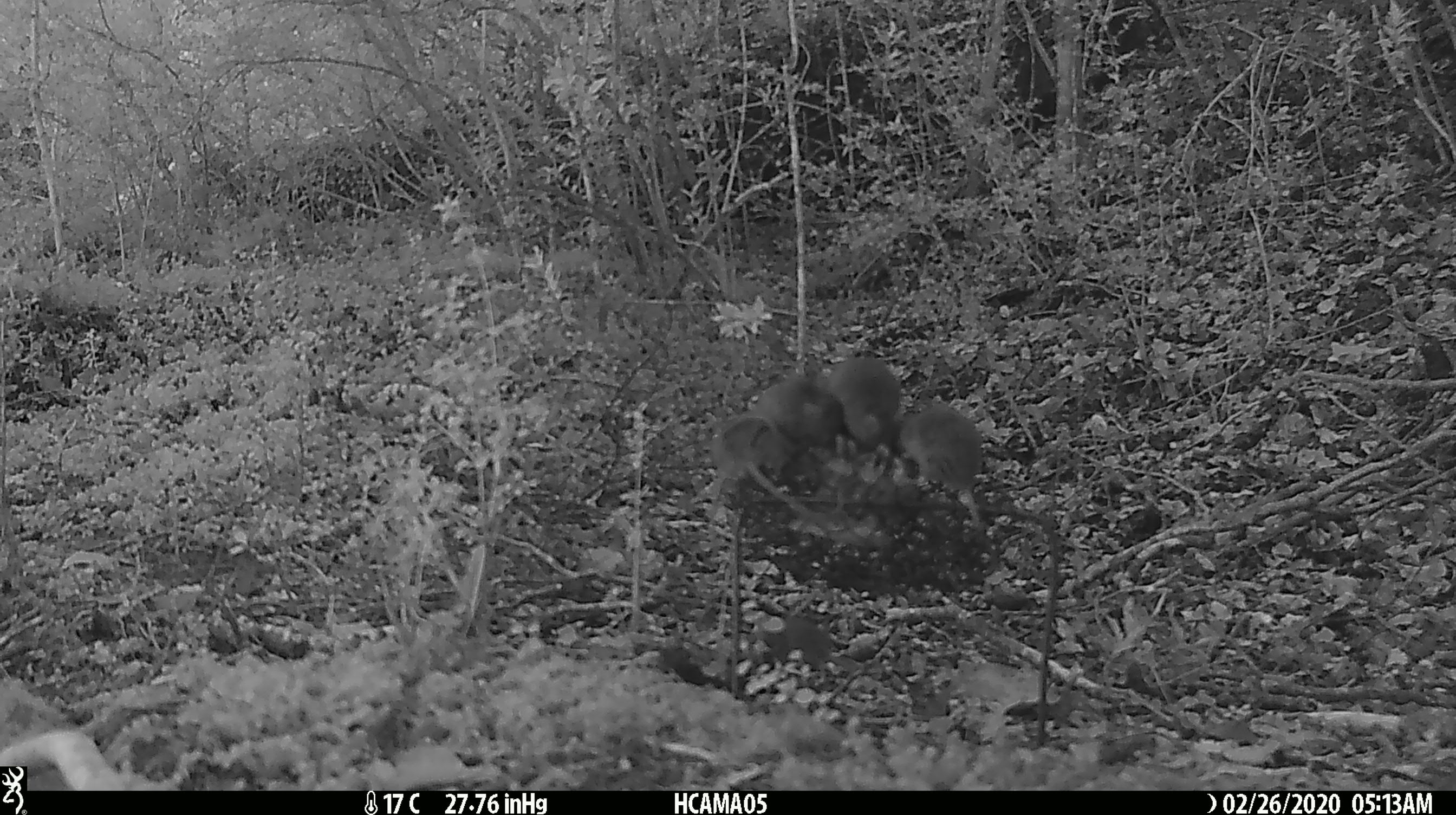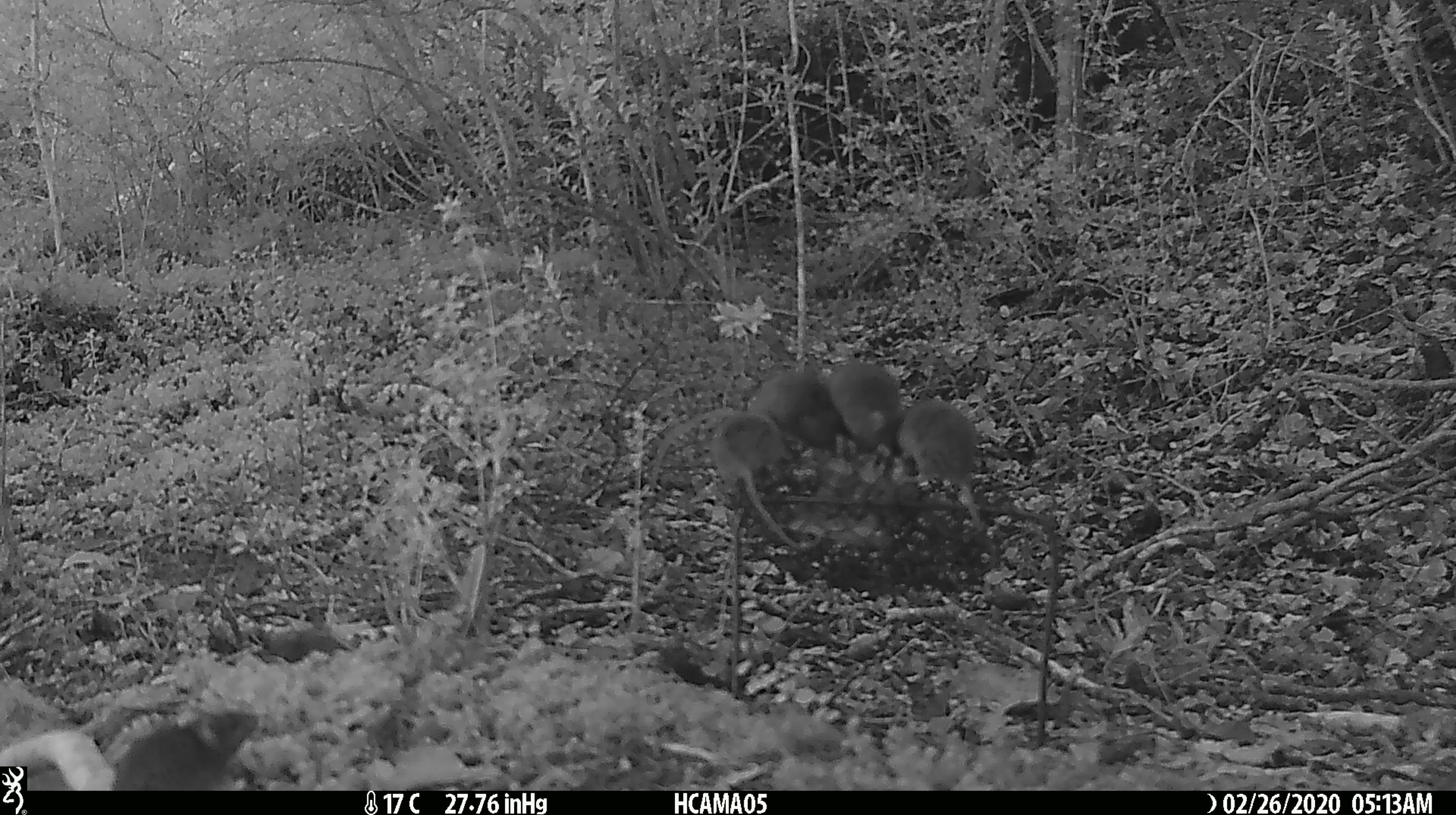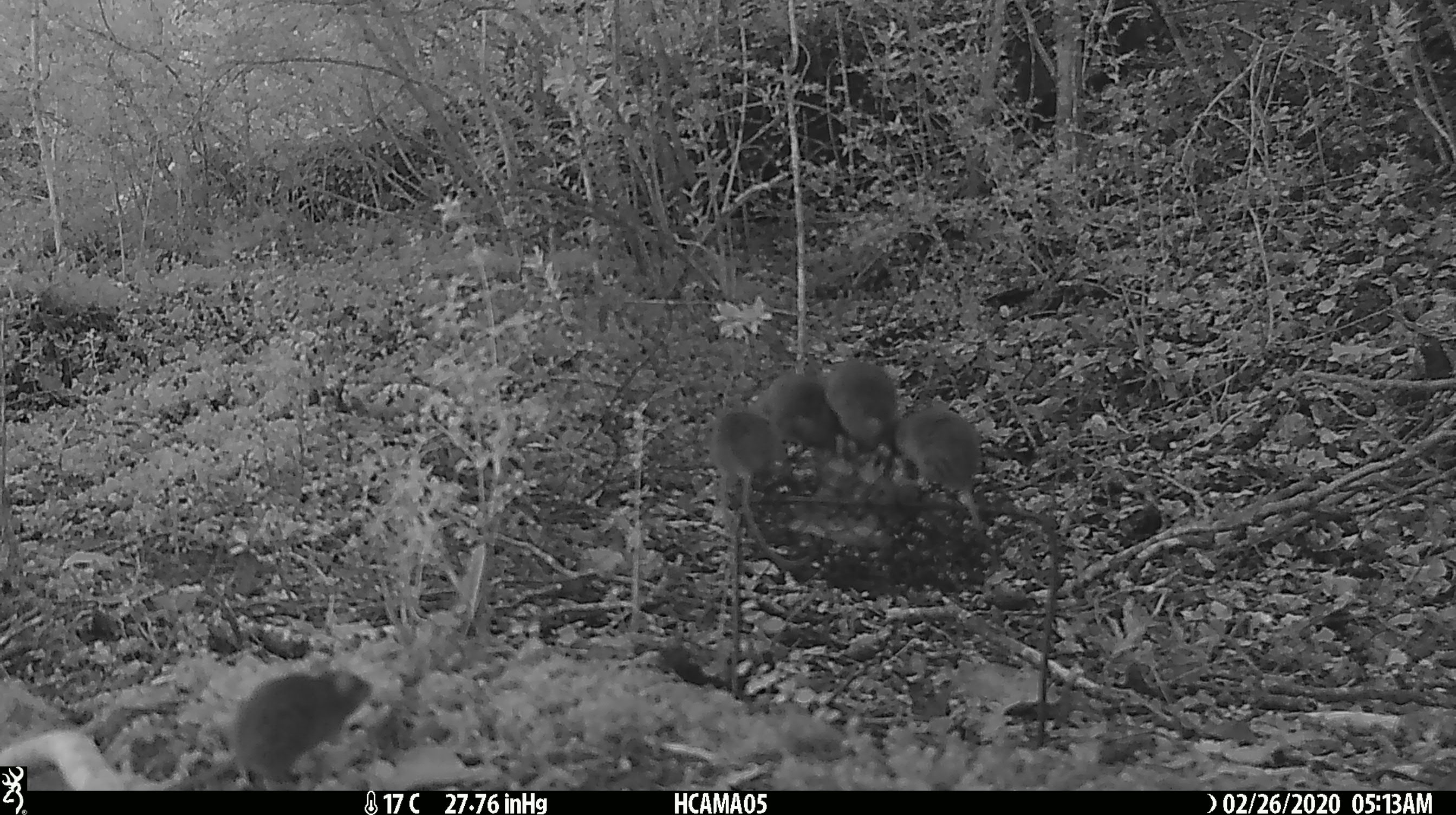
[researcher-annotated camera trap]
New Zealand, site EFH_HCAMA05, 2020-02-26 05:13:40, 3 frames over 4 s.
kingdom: Animalia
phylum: Chordata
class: Mammalia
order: Rodentia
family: Muridae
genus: Mus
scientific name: Mus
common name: mouse